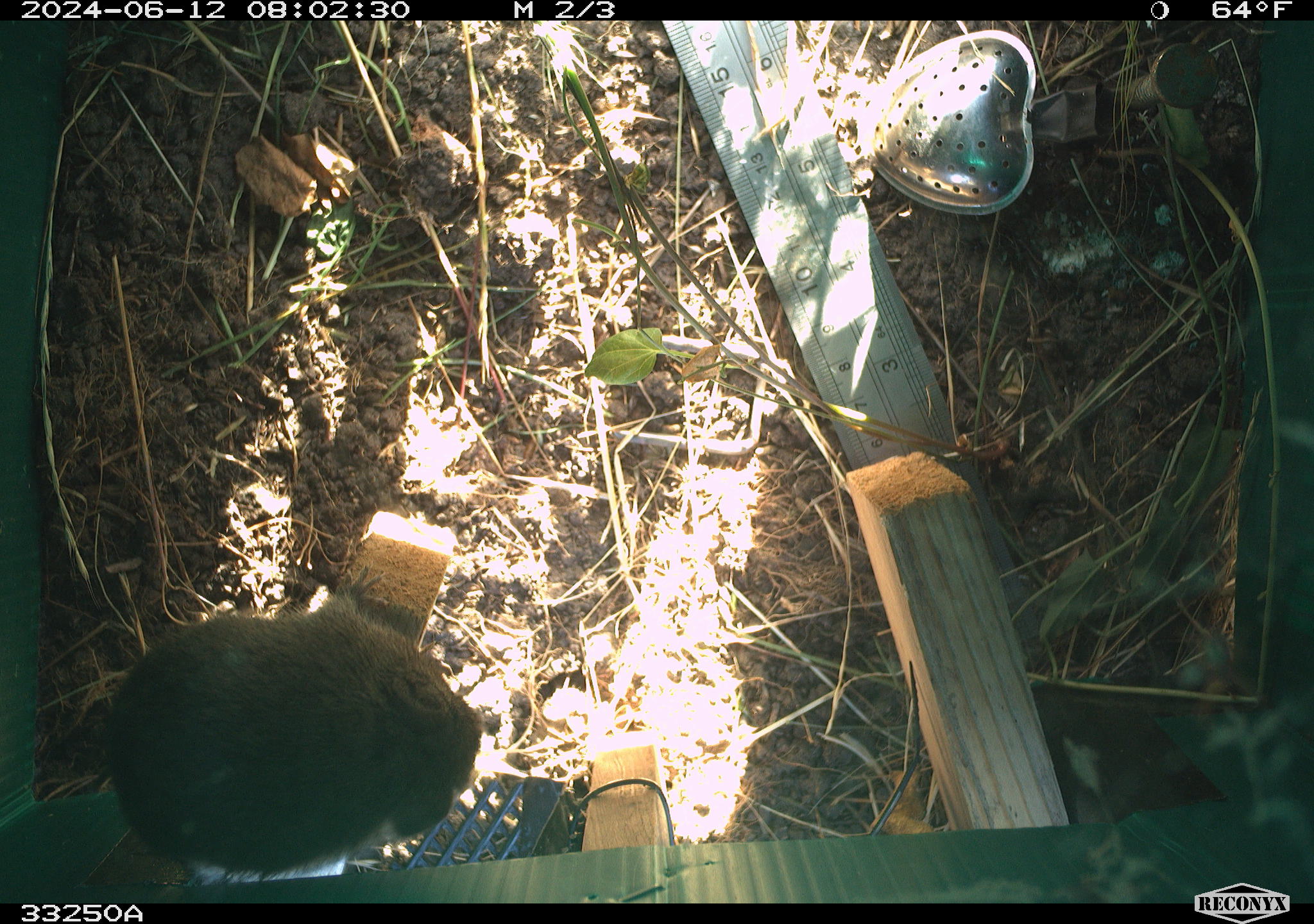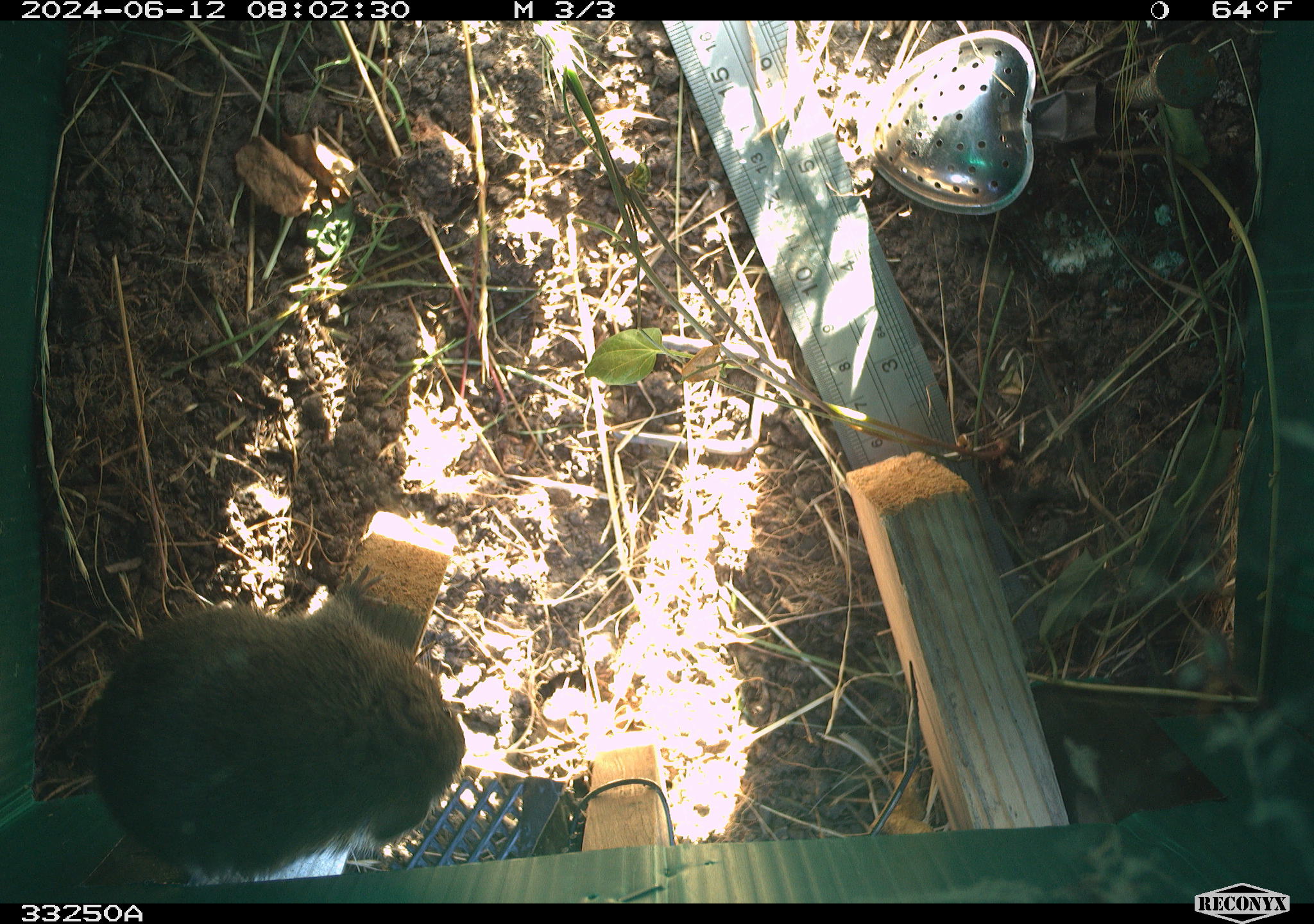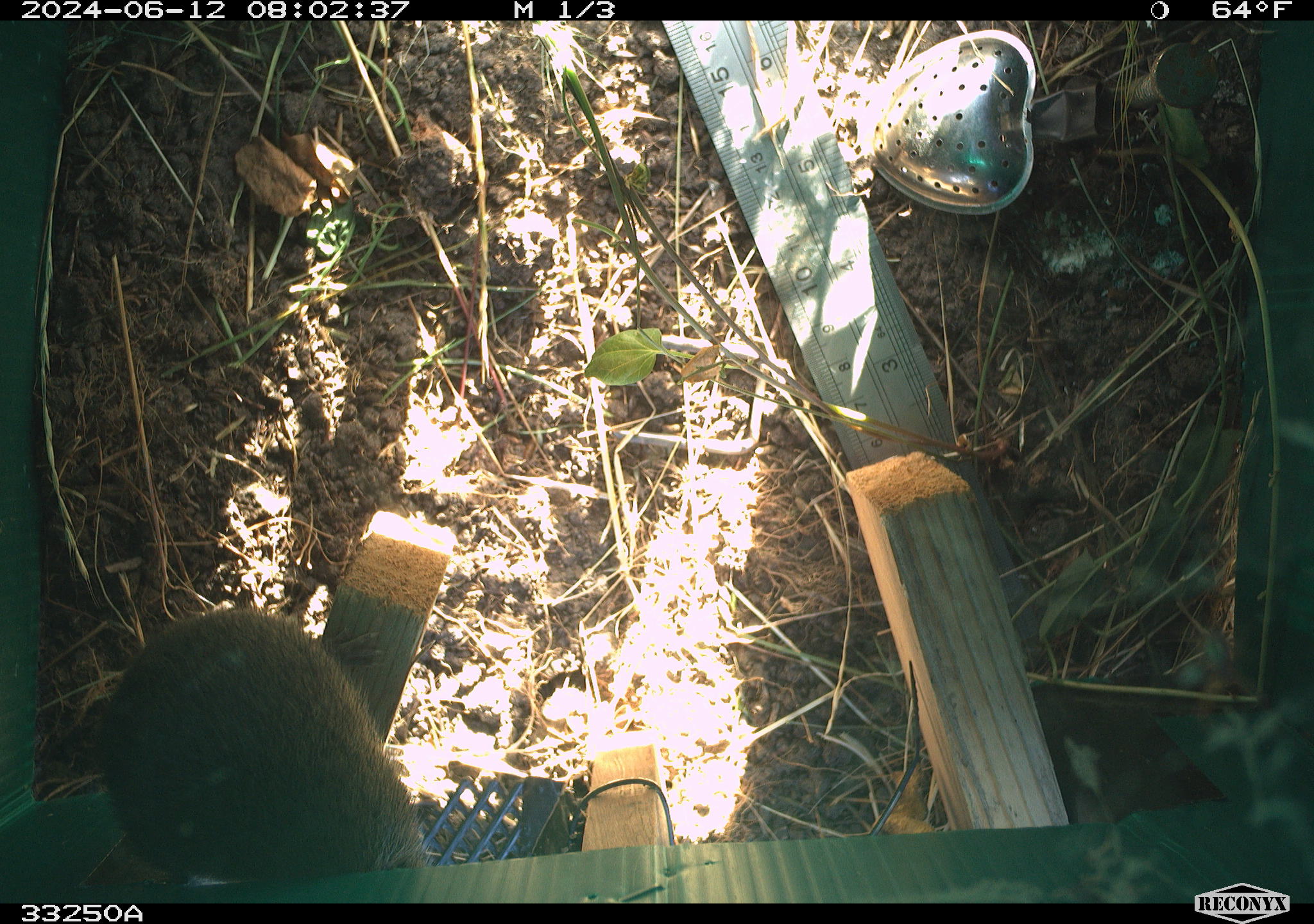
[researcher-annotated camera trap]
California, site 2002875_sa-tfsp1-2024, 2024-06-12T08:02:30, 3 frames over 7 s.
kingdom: Animalia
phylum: Chordata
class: Mammalia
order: Rodentia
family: Cricetidae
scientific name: Arvicolinae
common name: voles, lemmings, and muskrats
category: arvicolinae subfamily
Arvicolinae subfamily (voles, lemmings, and muskrats) (Arvicolinae).